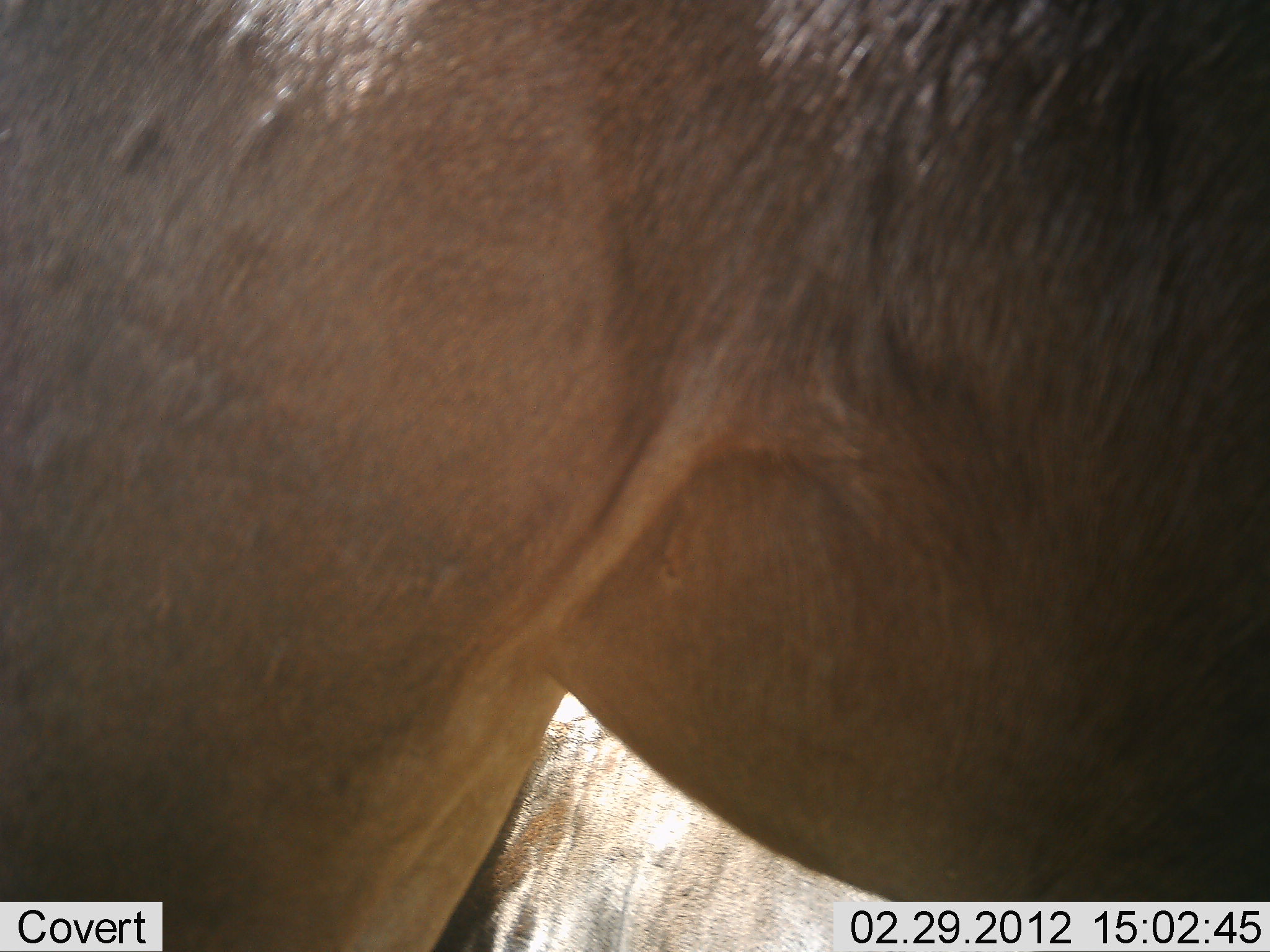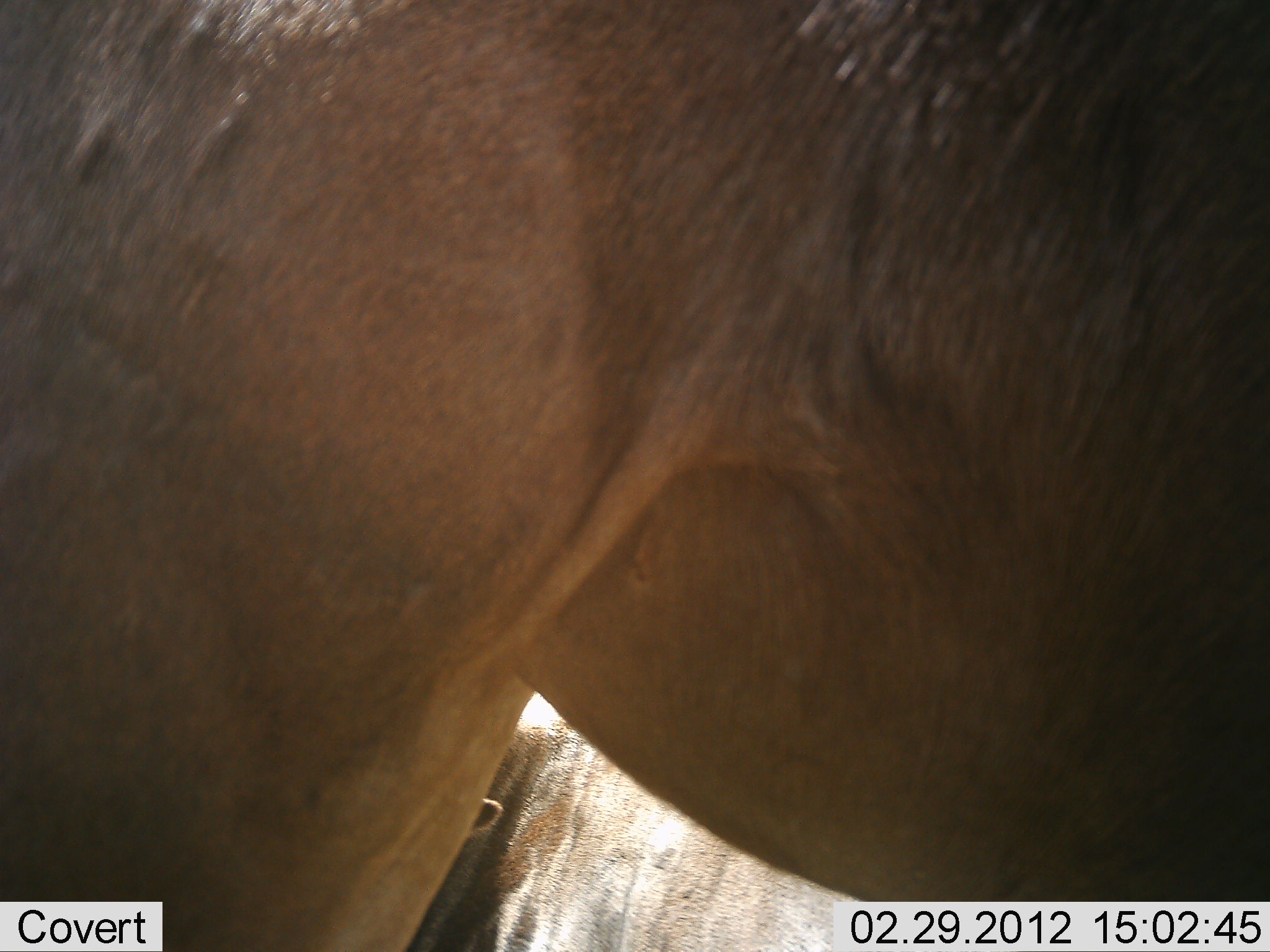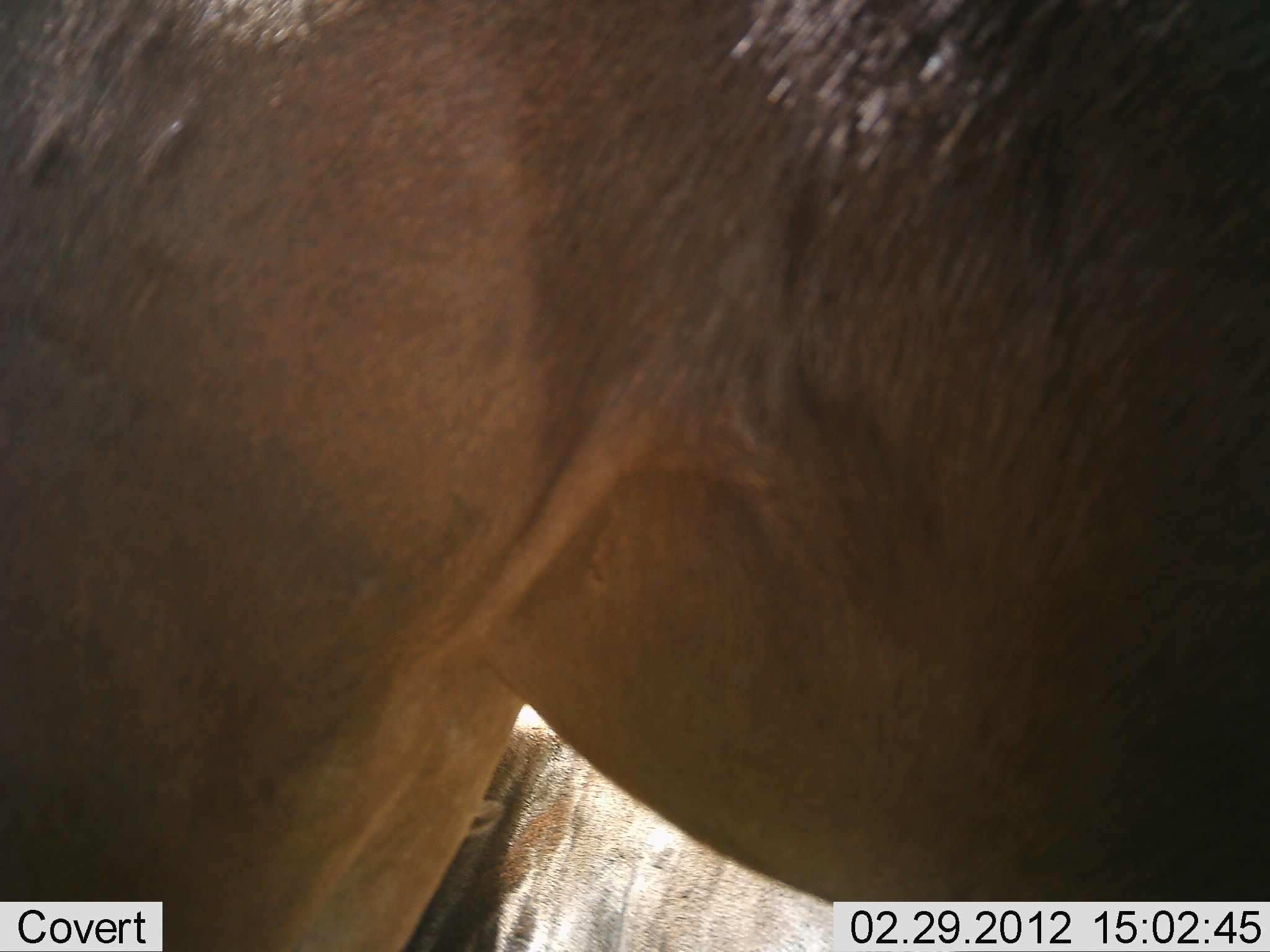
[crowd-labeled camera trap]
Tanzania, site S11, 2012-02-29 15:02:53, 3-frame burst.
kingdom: Animalia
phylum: Chordata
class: Mammalia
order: Artiodactyla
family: Bovidae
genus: Connochaetes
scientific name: Connochaetes taurinus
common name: blue wildebeest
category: wildebeest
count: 2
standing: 96%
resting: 30%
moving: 4%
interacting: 0%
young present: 4%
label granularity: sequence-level